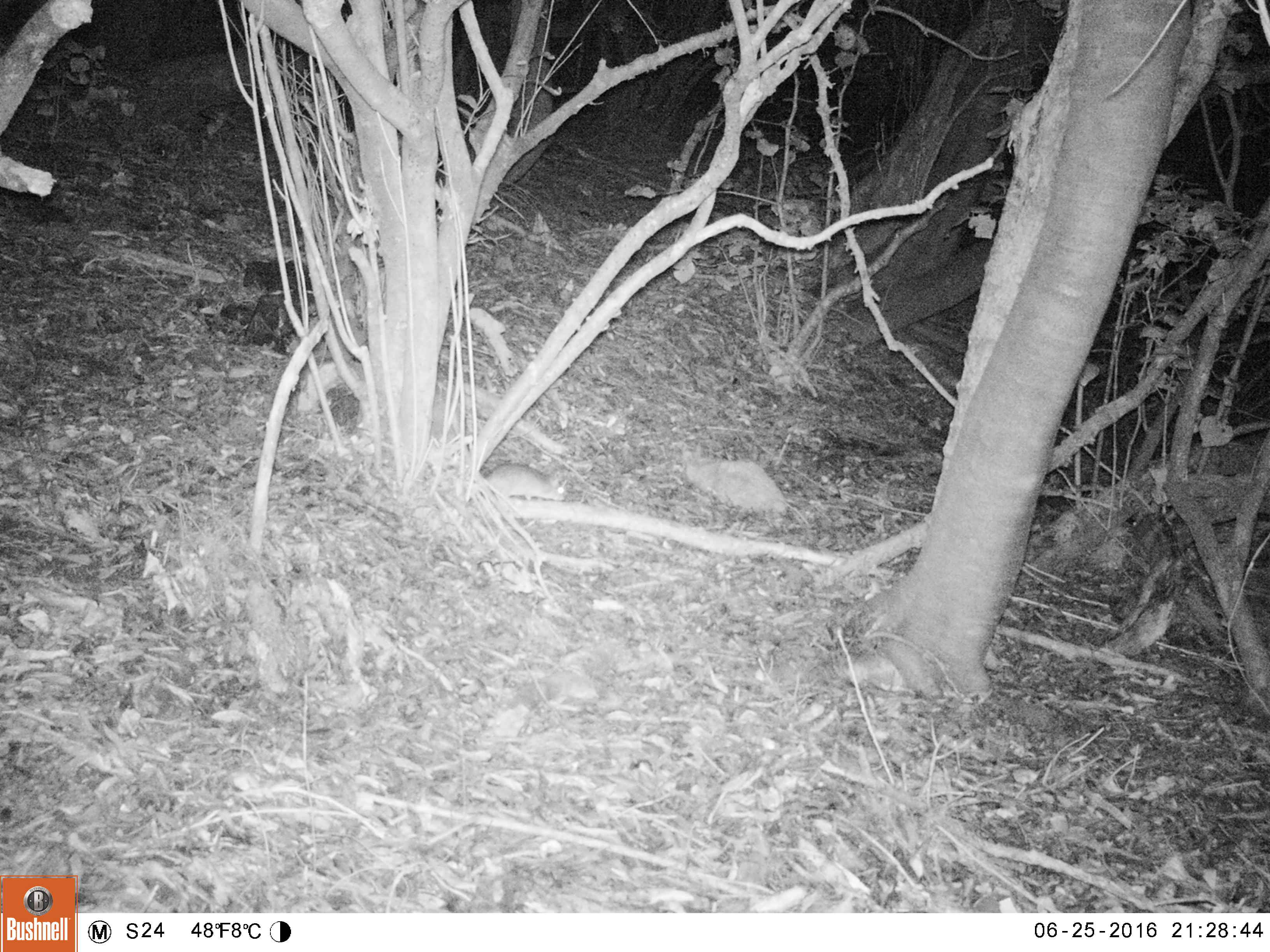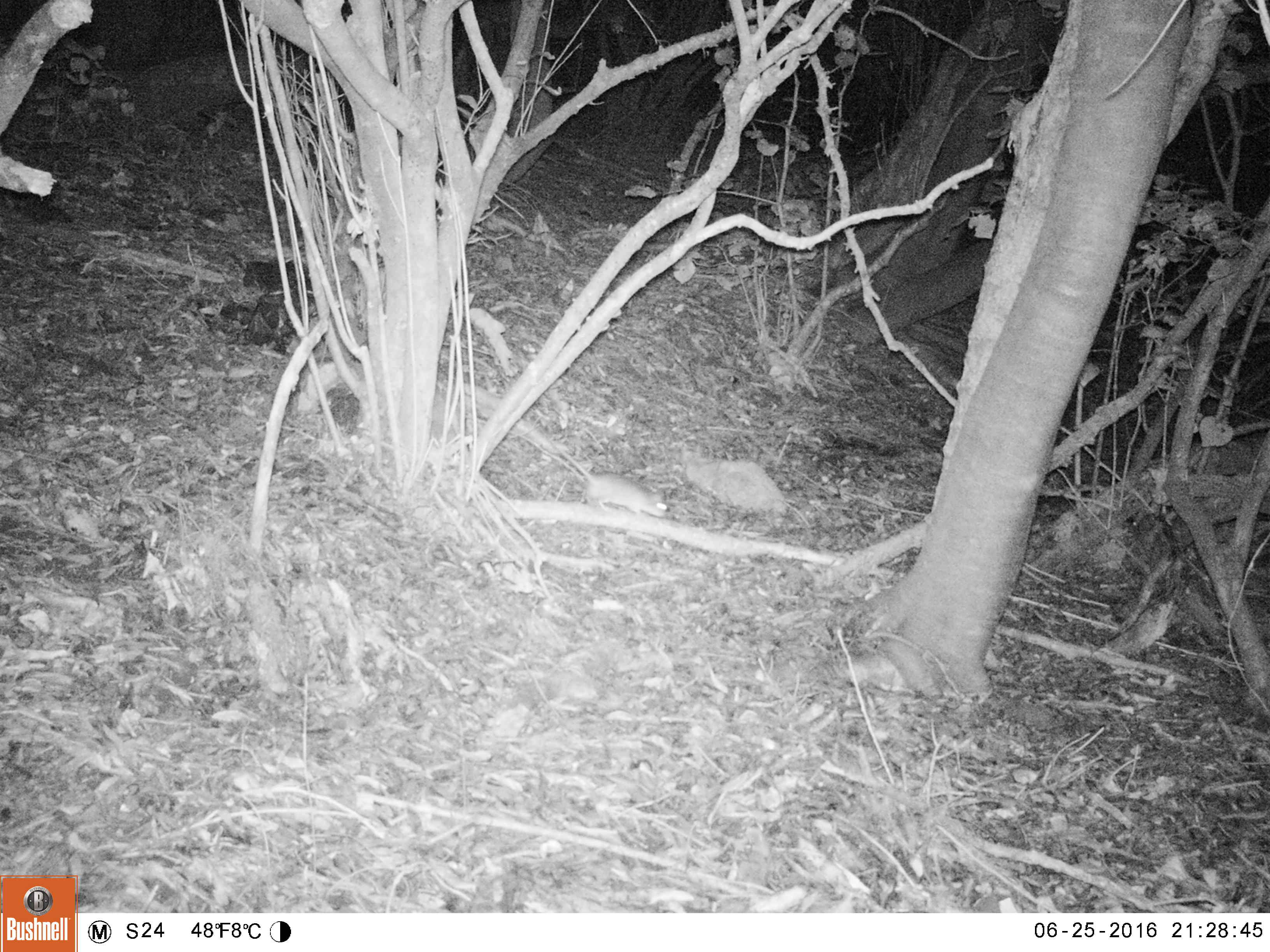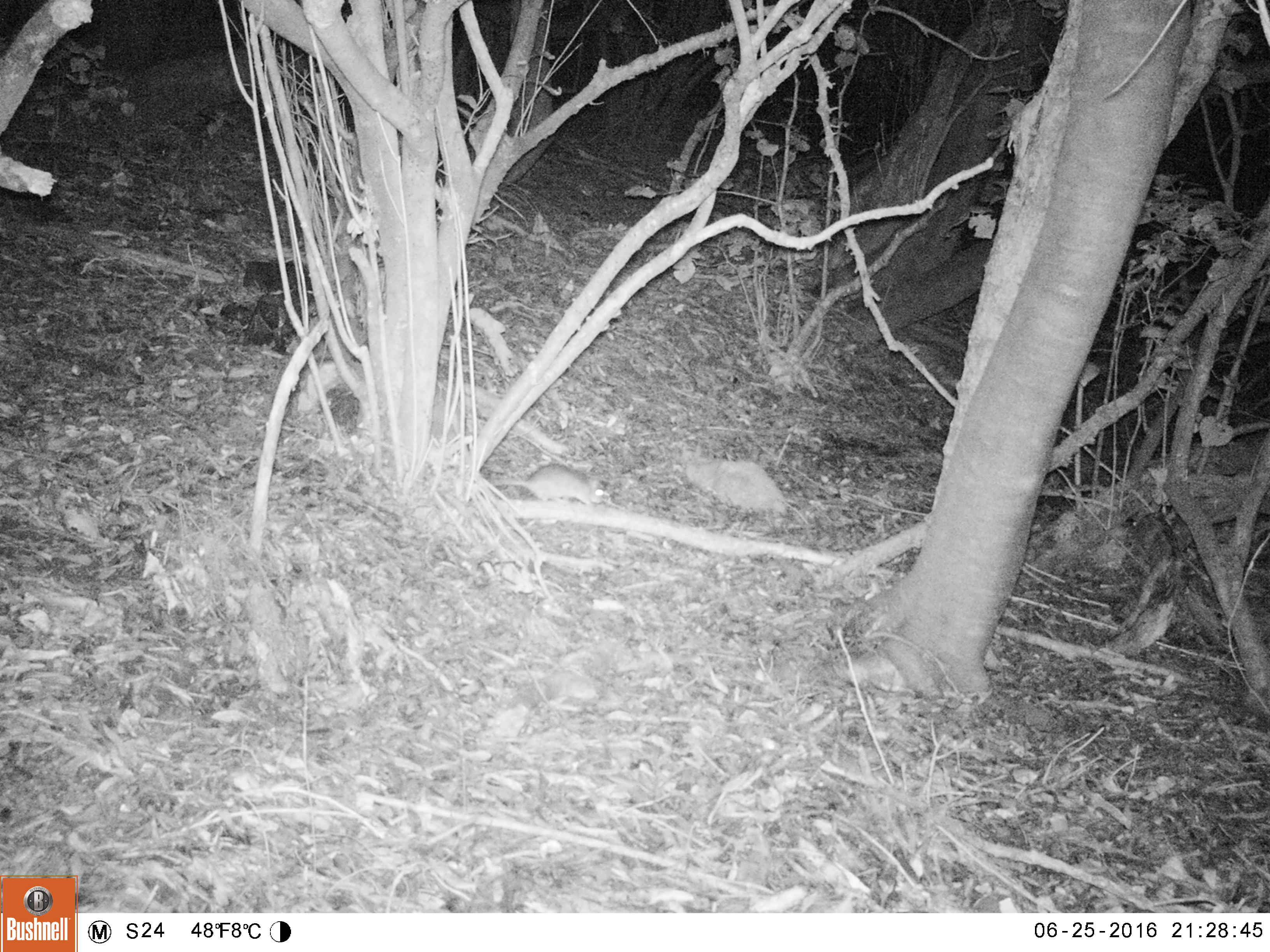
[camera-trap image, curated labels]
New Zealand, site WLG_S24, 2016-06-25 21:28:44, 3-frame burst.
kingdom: Animalia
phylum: Chordata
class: Mammalia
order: Rodentia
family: Muridae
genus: Rattus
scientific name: Rattus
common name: rat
Rat (Rattus).